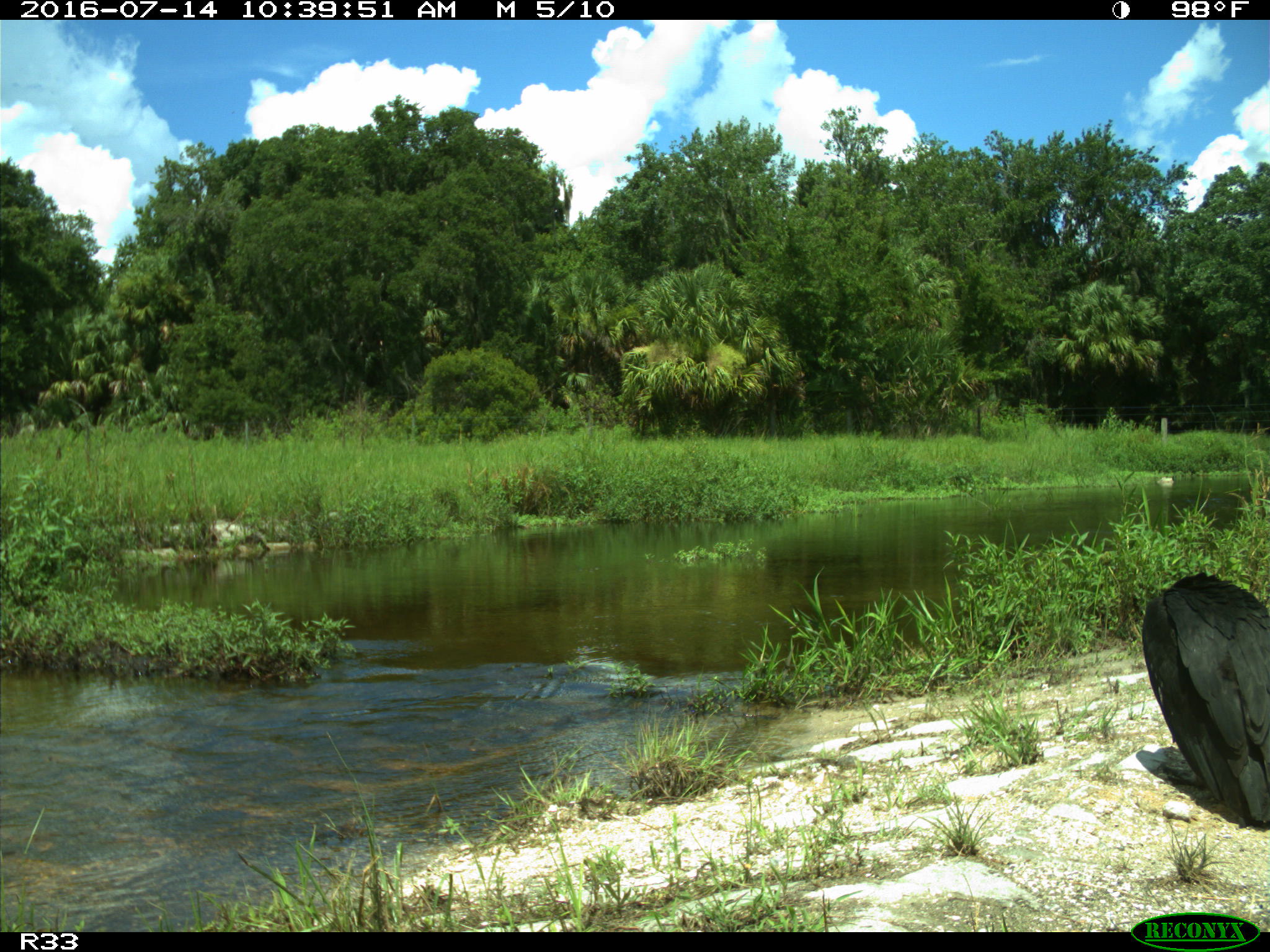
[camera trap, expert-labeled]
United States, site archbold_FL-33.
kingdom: Animalia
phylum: Chordata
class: Aves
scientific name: Aves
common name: birds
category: unidentified bird